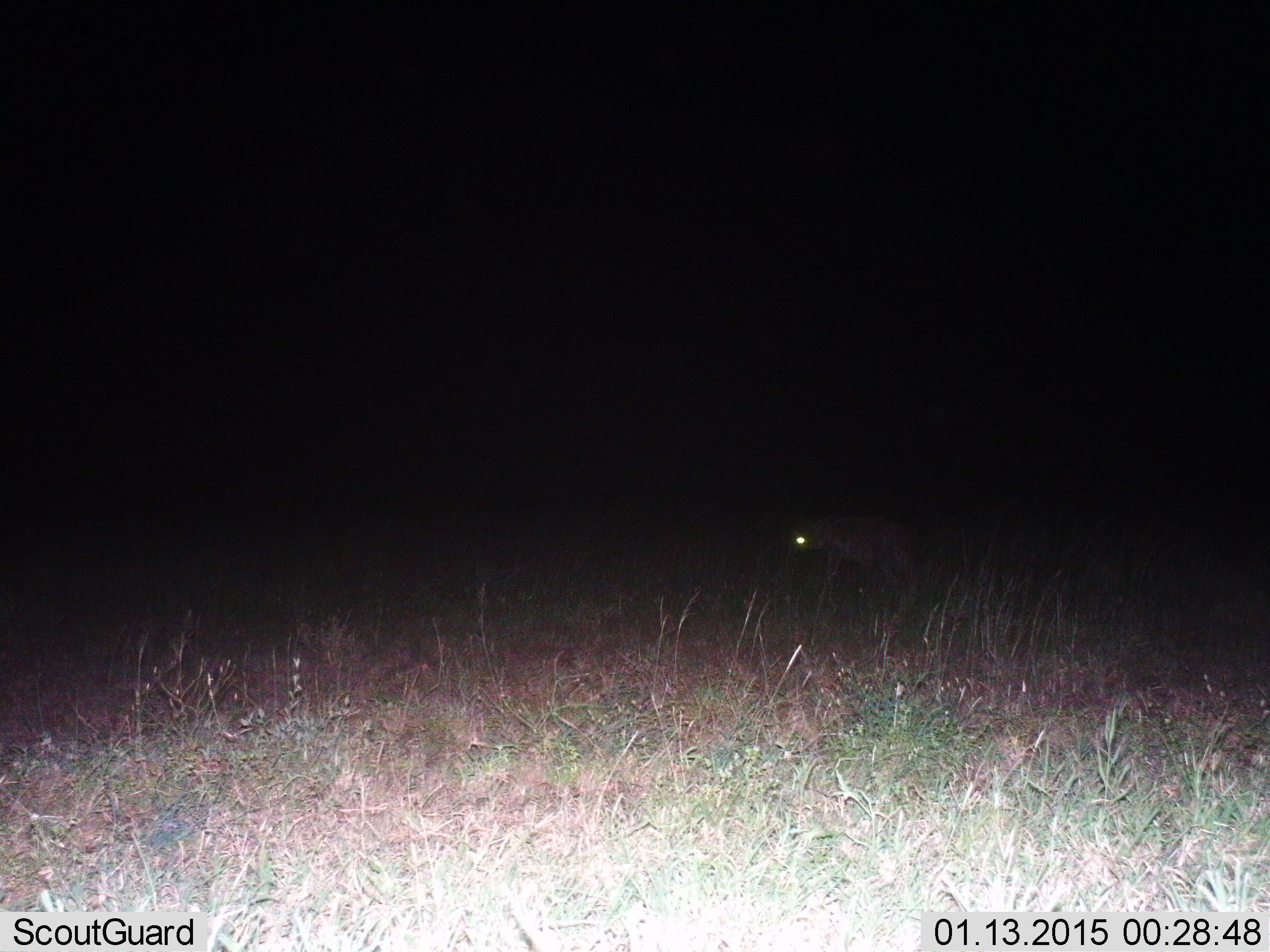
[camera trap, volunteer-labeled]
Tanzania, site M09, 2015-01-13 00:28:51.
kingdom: Animalia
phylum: Chordata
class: Mammalia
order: Carnivora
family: Hyaenidae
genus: Crocuta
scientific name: Crocuta crocuta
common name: spotted hyena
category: hyenaspotted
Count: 1.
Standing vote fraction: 40%.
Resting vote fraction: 0%.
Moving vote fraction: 60%.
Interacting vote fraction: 0%.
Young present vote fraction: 0%.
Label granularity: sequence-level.